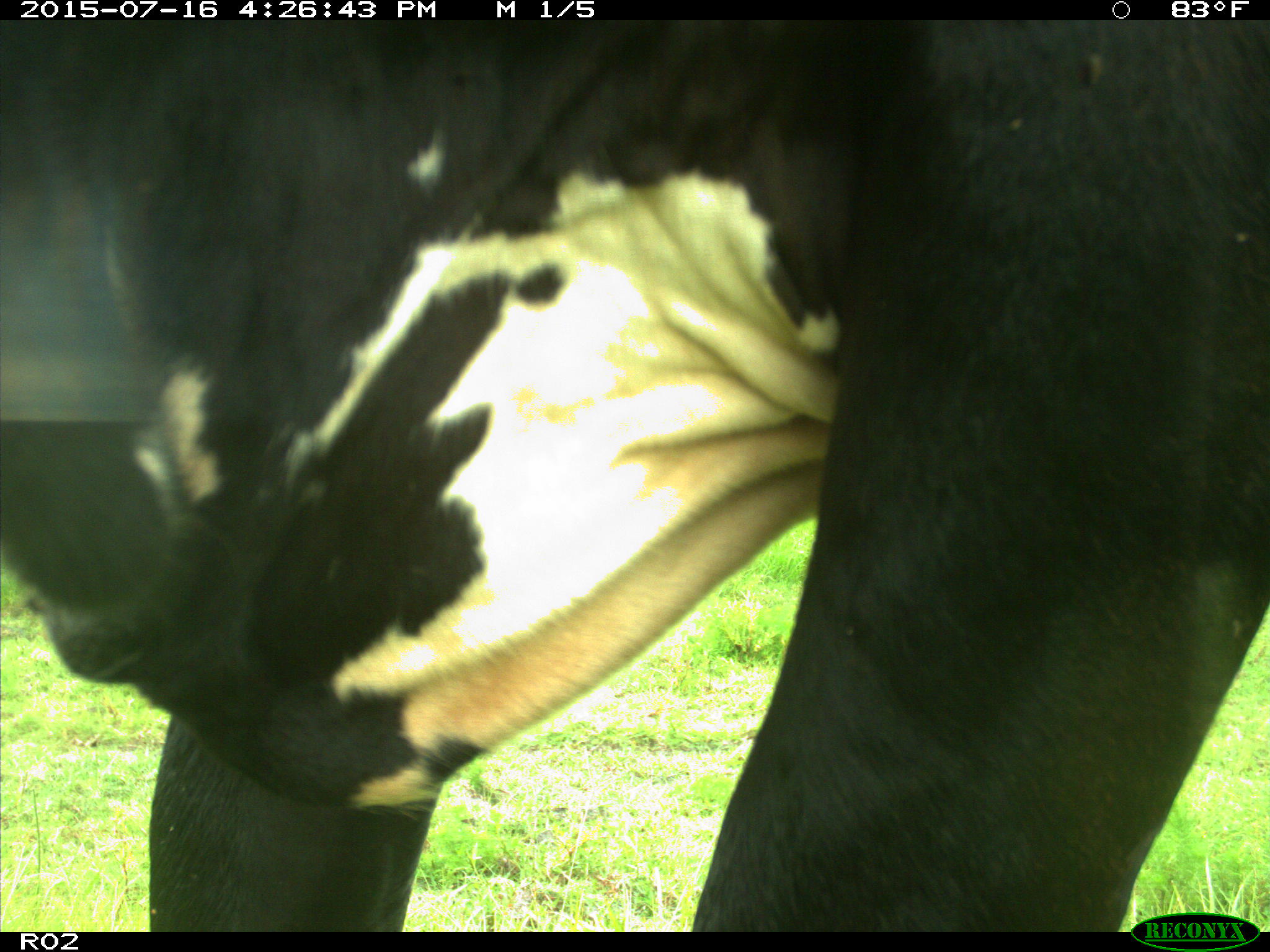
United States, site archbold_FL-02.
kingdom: Animalia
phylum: Chordata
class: Mammalia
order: Artiodactyla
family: Bovidae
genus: Bos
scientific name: Bos taurus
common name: domestic cow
Bos taurus (domestic cow).